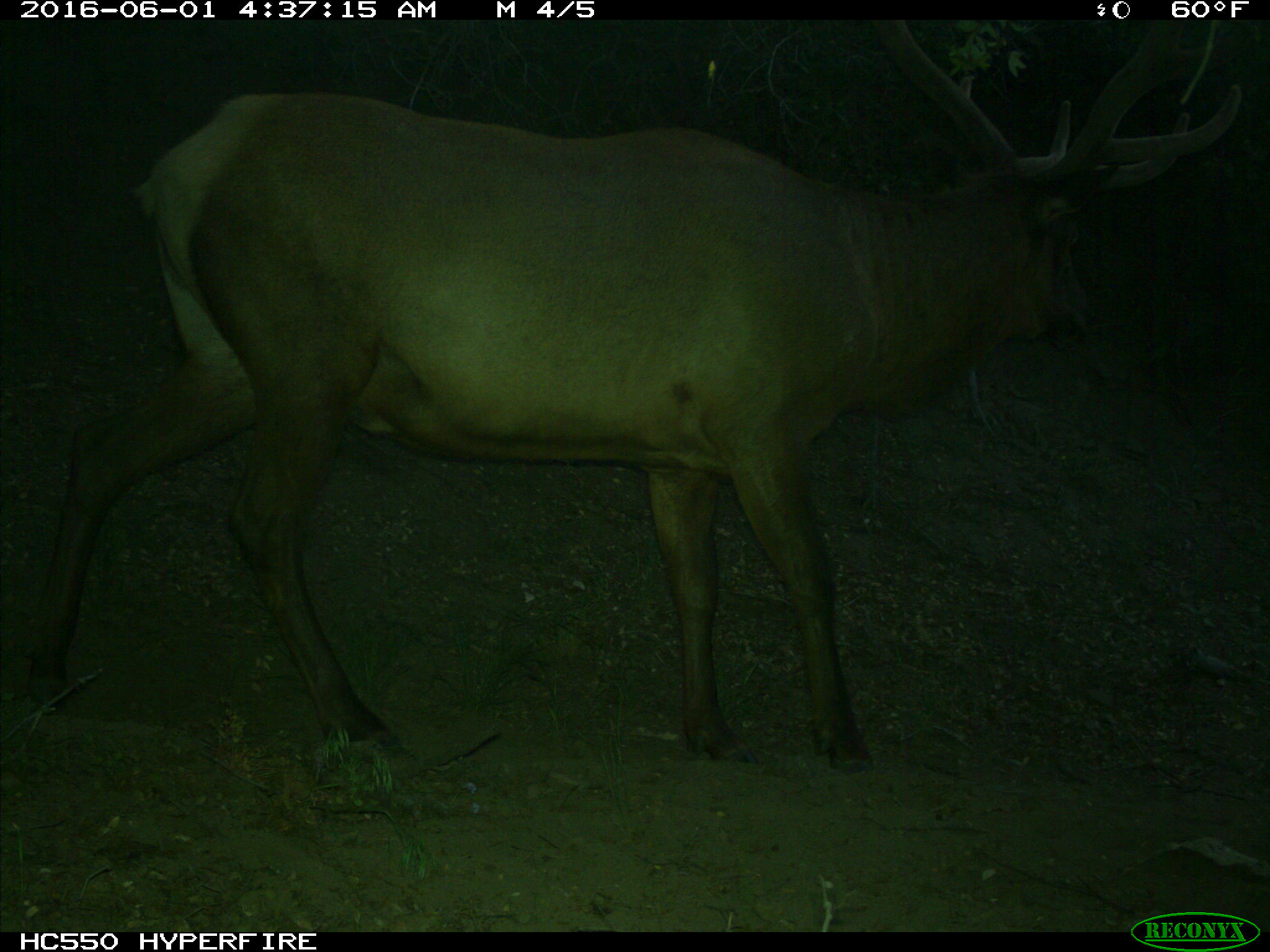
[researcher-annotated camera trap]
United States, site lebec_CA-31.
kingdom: Animalia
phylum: Chordata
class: Mammalia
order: Artiodactyla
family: Cervidae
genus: Cervus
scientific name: Cervus canadensis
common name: elk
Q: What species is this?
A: Cervus canadensis (elk).